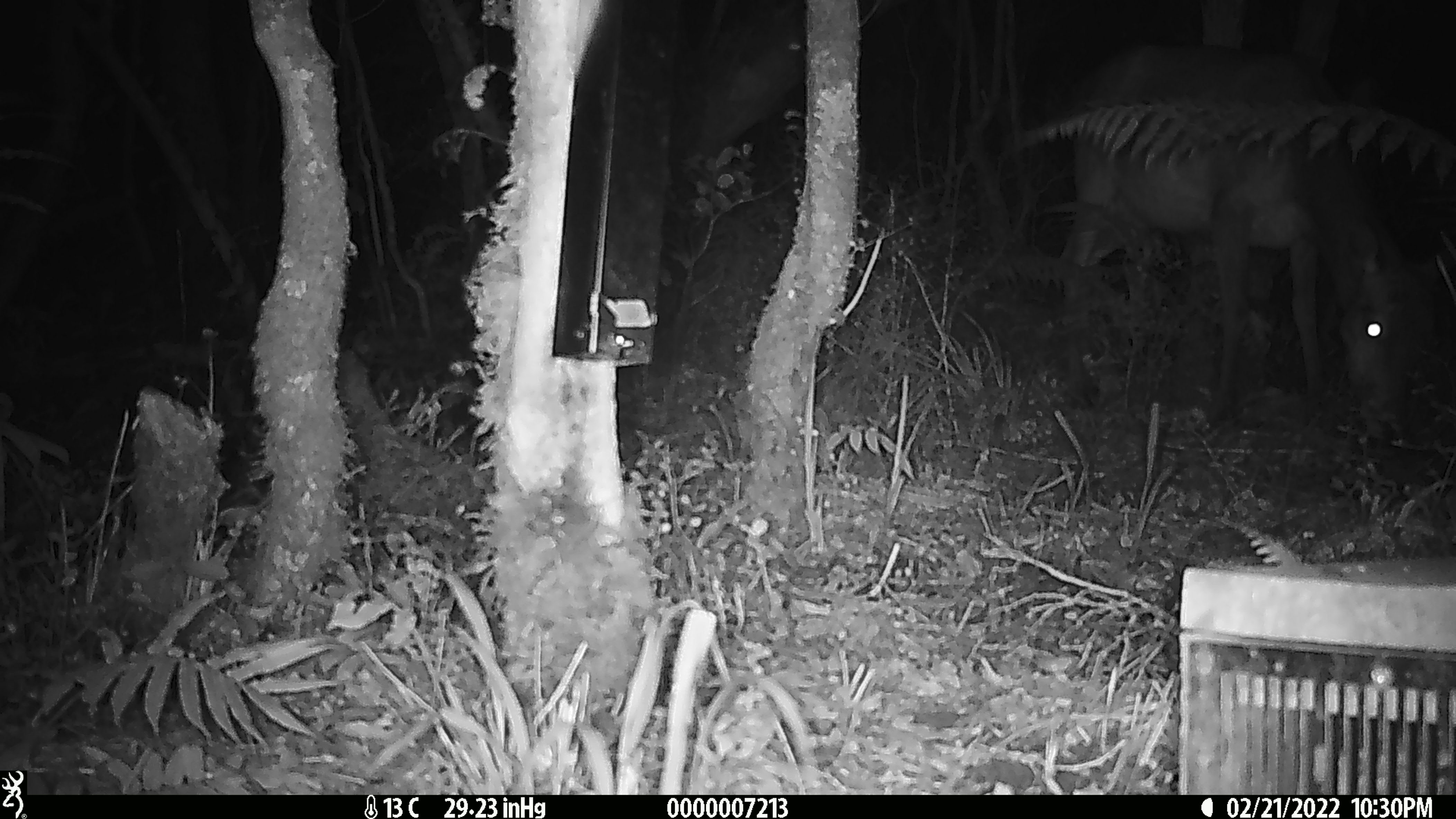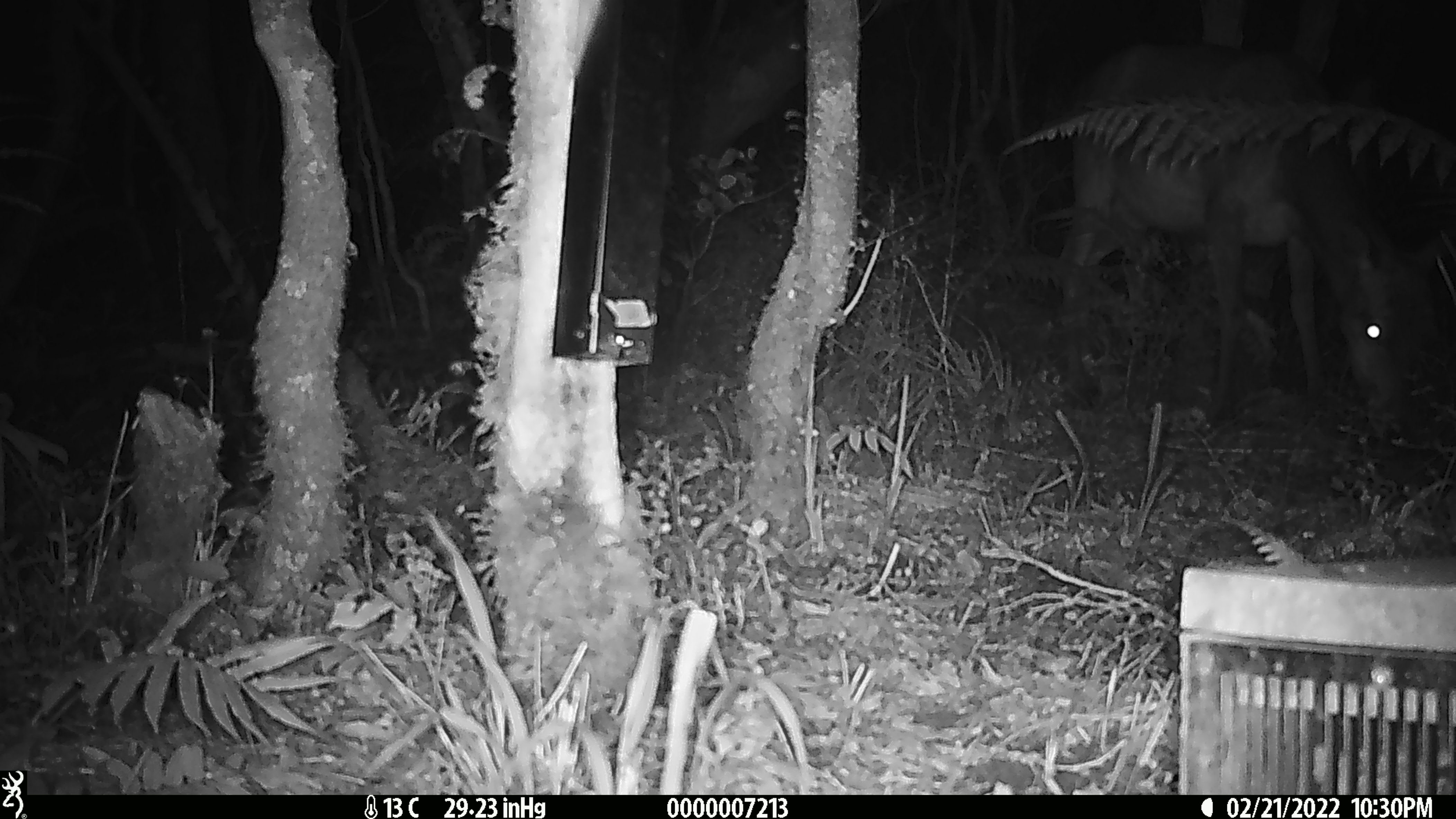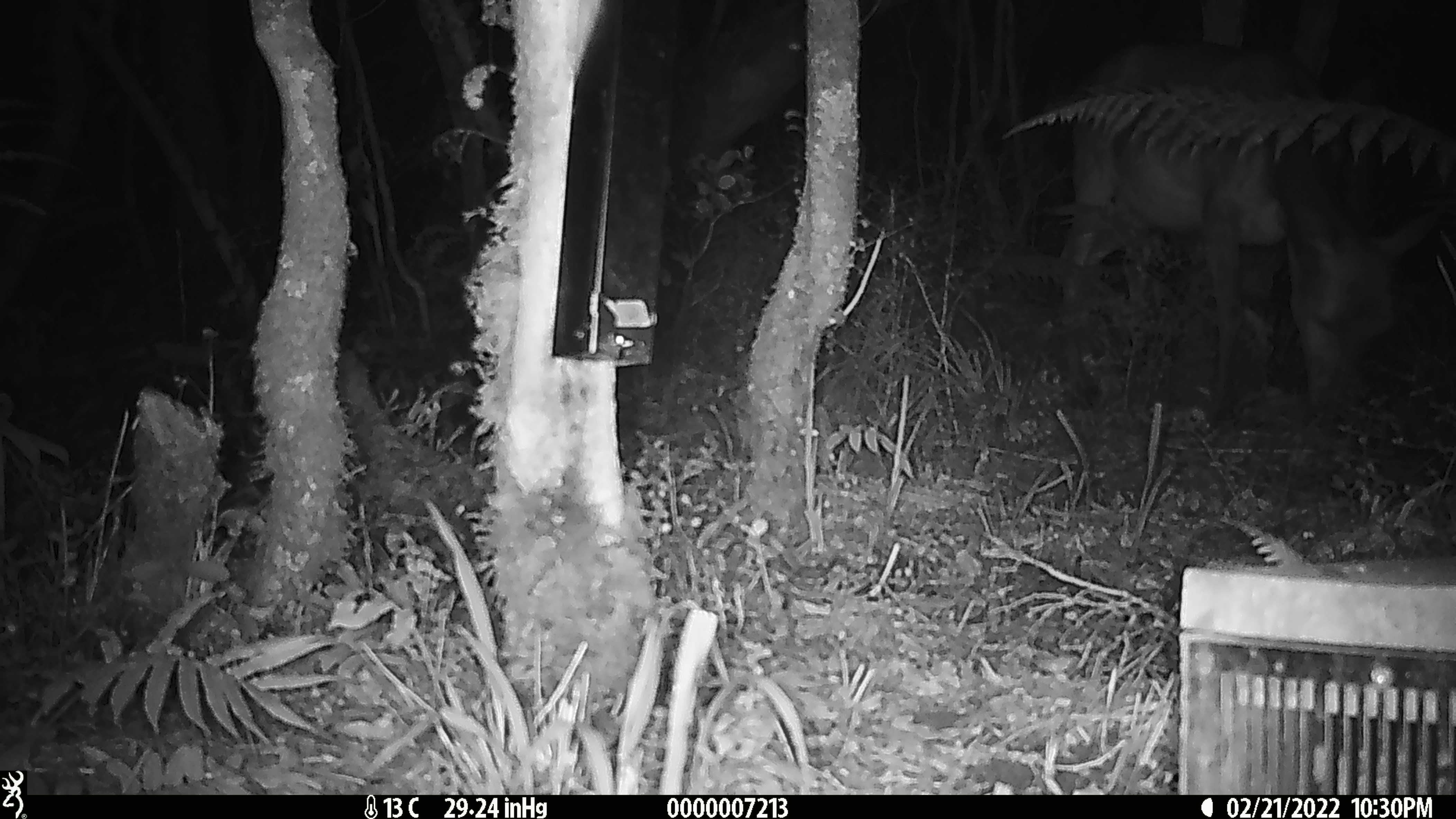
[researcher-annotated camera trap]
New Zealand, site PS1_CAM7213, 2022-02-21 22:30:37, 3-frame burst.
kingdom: Animalia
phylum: Chordata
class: Mammalia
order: Artiodactyla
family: Cervidae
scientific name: Cervidae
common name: deer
Deer (Cervidae).